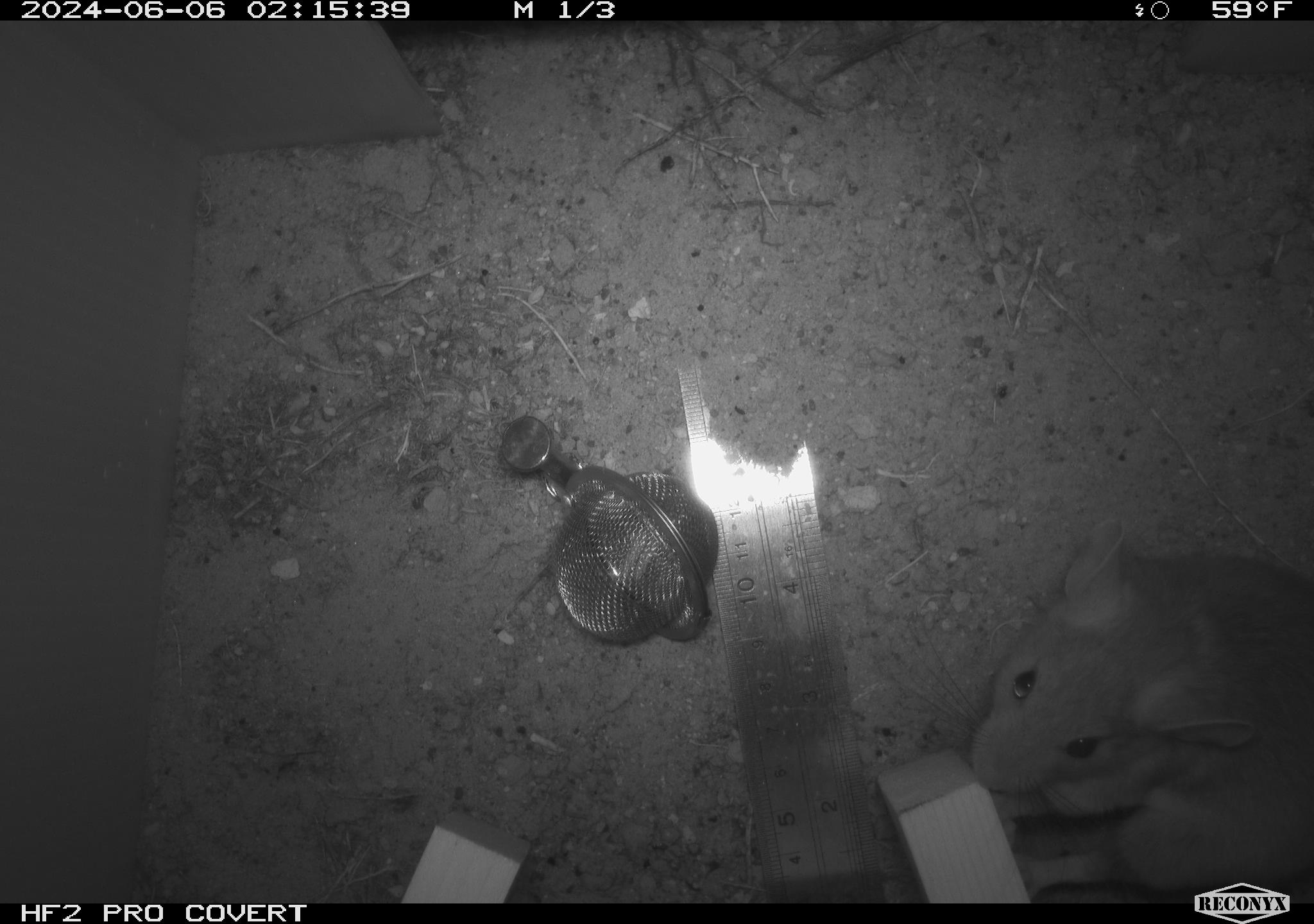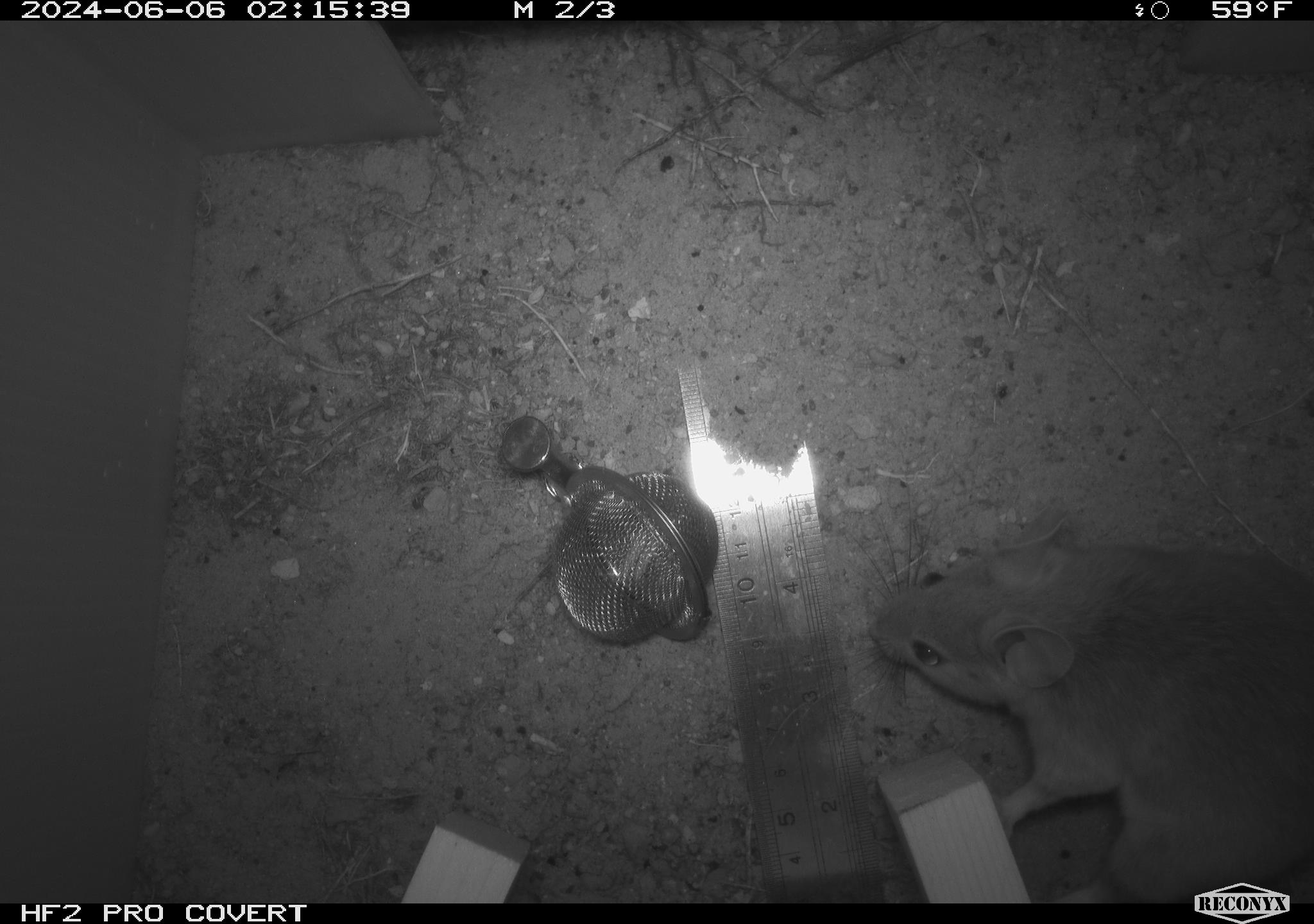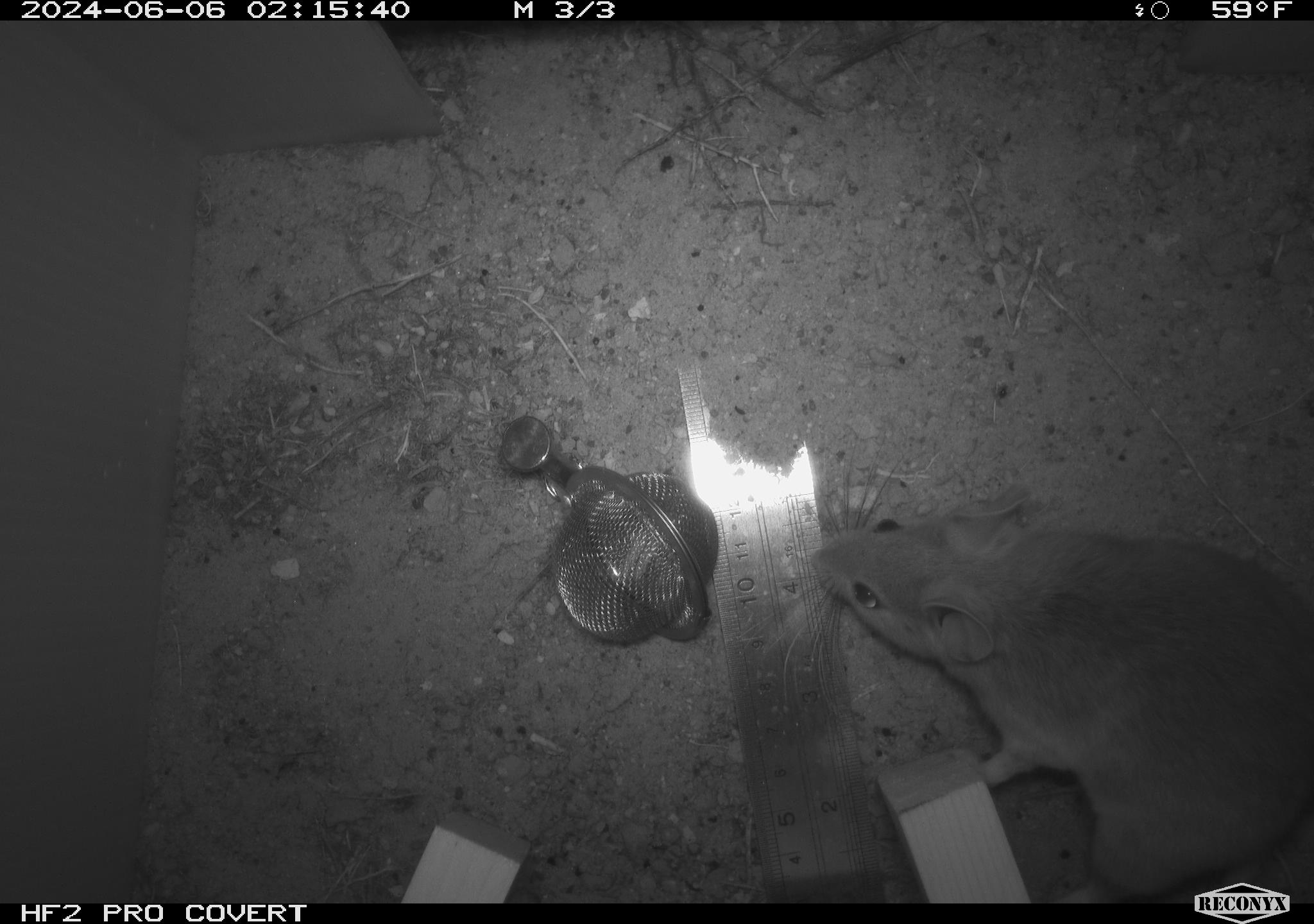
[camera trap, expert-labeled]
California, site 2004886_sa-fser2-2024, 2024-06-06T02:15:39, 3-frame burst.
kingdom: Animalia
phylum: Chordata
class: Mammalia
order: Rodentia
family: Cricetidae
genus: Neotoma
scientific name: Neotoma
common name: pack rat or woodrat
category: neotoma species